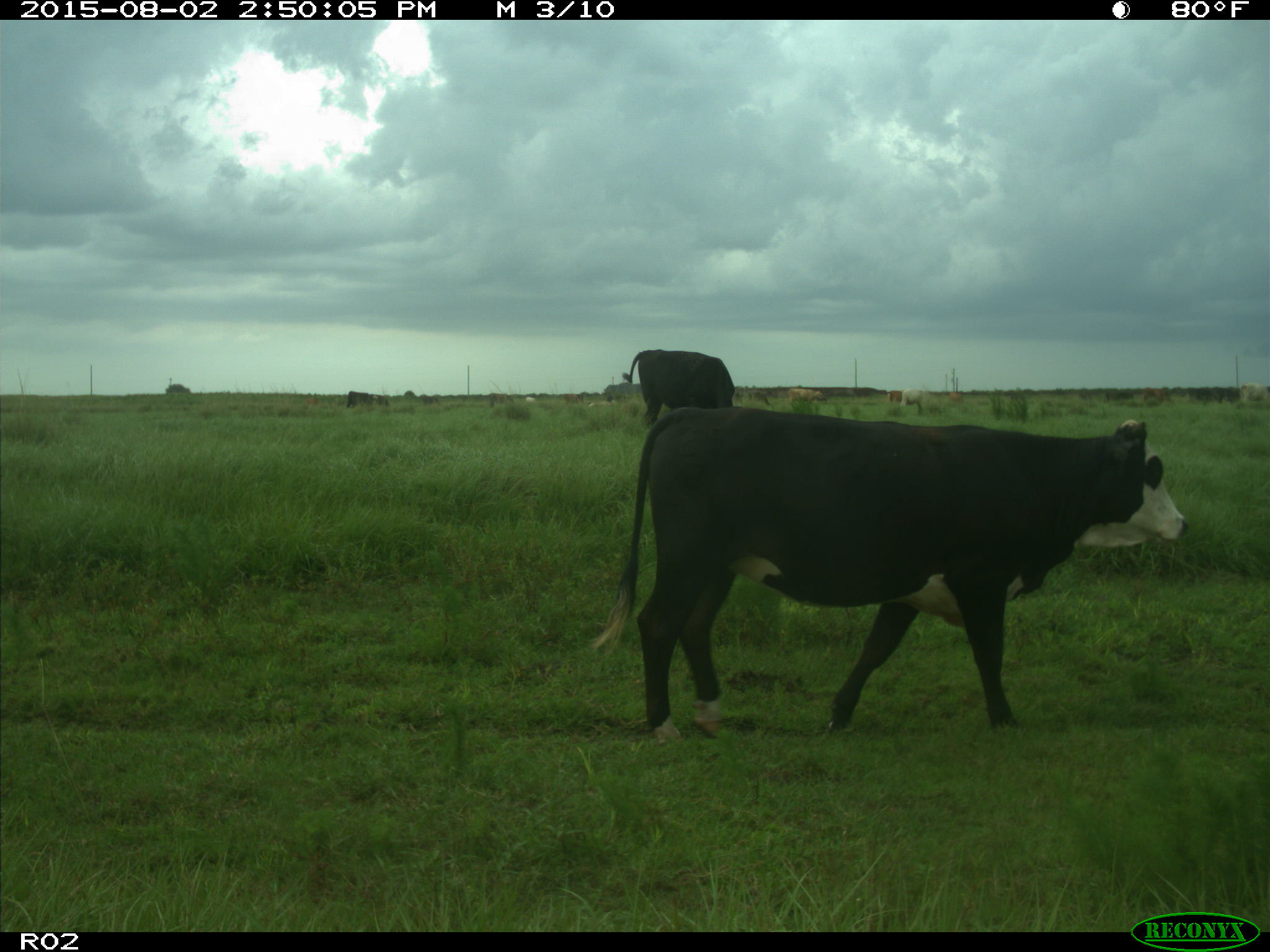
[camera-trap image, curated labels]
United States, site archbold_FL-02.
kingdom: Animalia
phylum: Chordata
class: Mammalia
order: Artiodactyla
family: Bovidae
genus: Bos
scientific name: Bos taurus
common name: domestic cow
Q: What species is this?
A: Bos taurus (domestic cow).